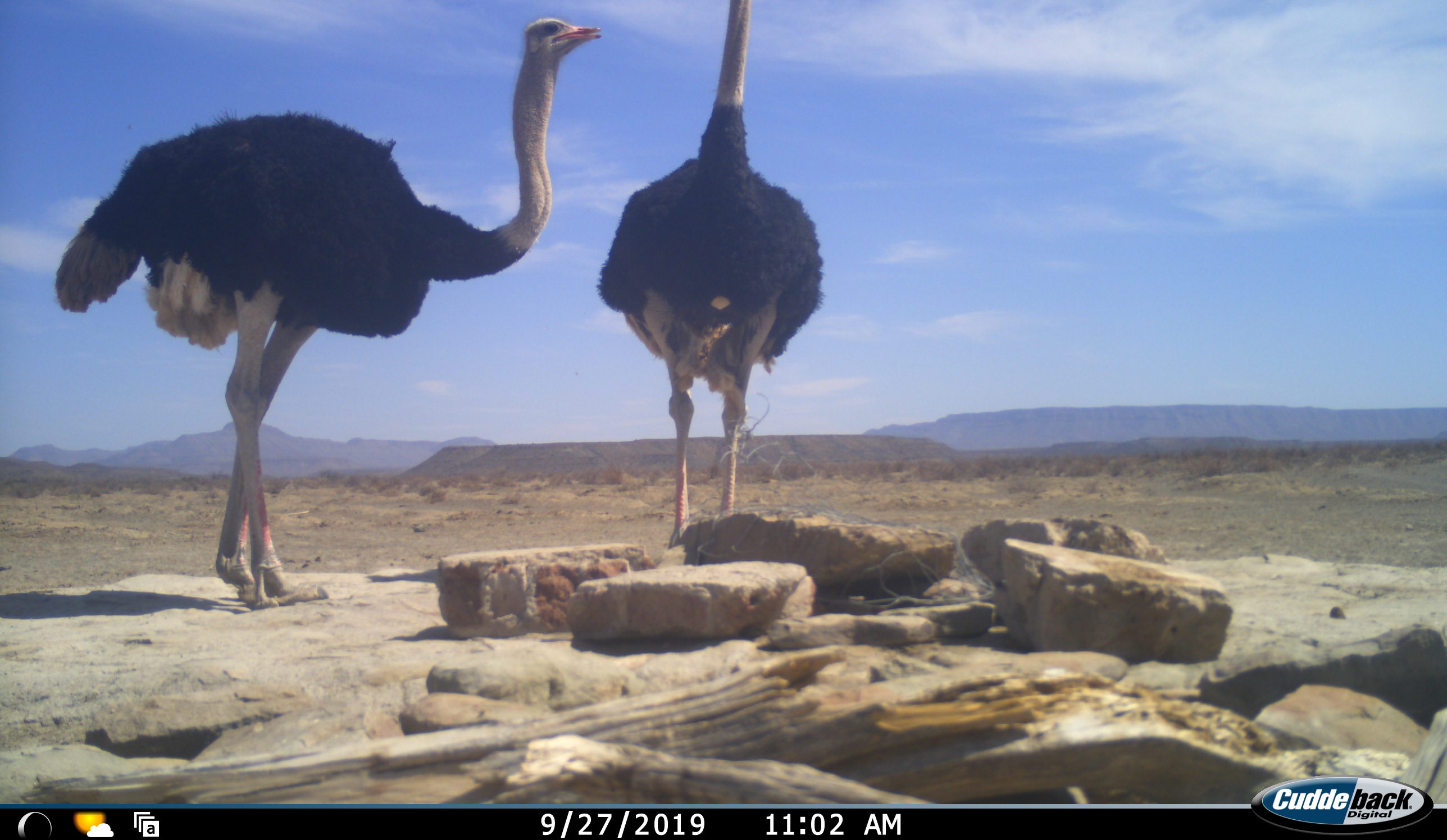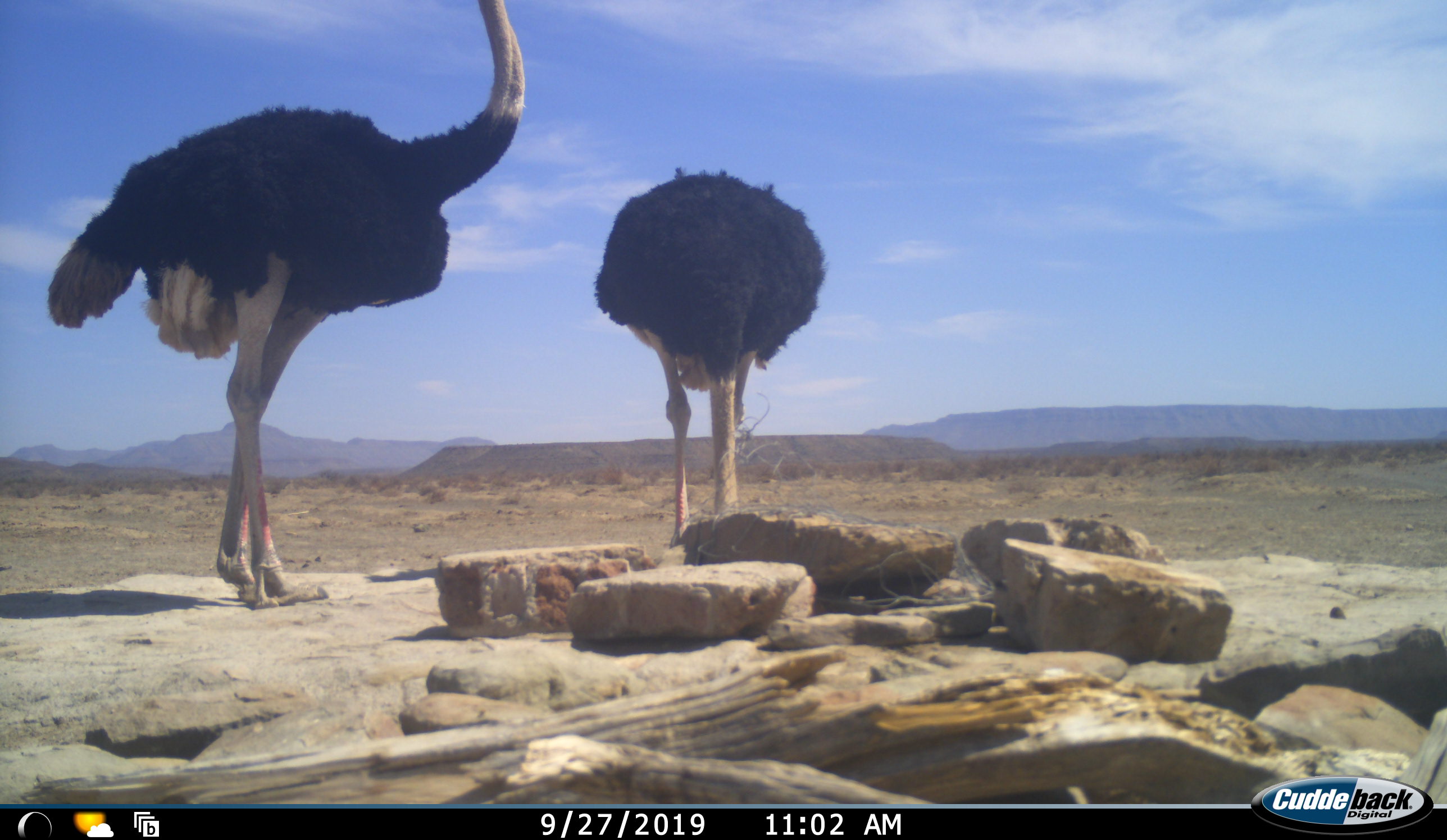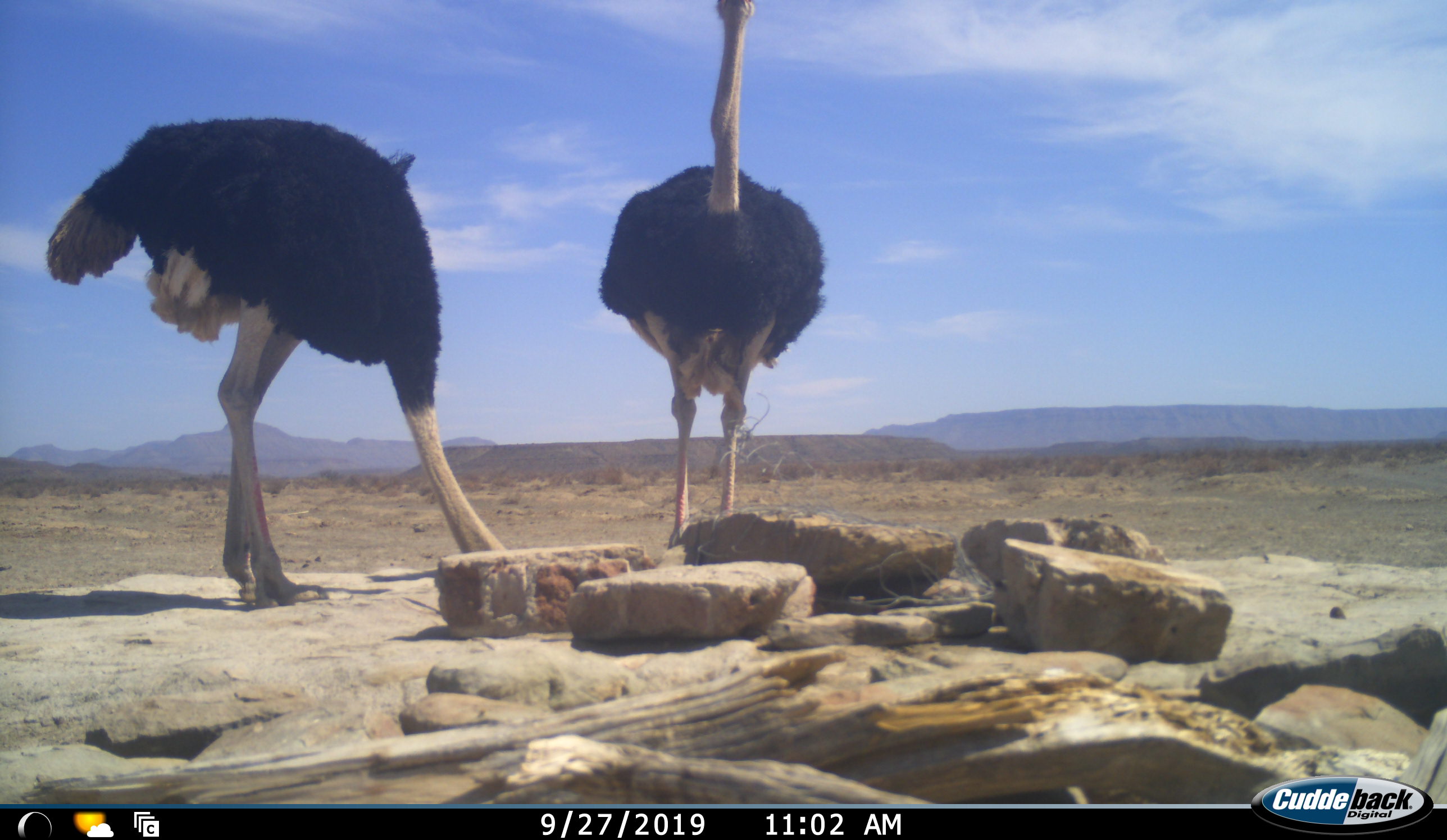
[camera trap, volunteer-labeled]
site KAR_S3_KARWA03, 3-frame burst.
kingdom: Animalia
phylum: Chordata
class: Aves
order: Struthioniformes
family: Struthionidae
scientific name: Struthionidae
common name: ostrich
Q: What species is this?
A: Ostrich (Struthionidae).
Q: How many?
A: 2.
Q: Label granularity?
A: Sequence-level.